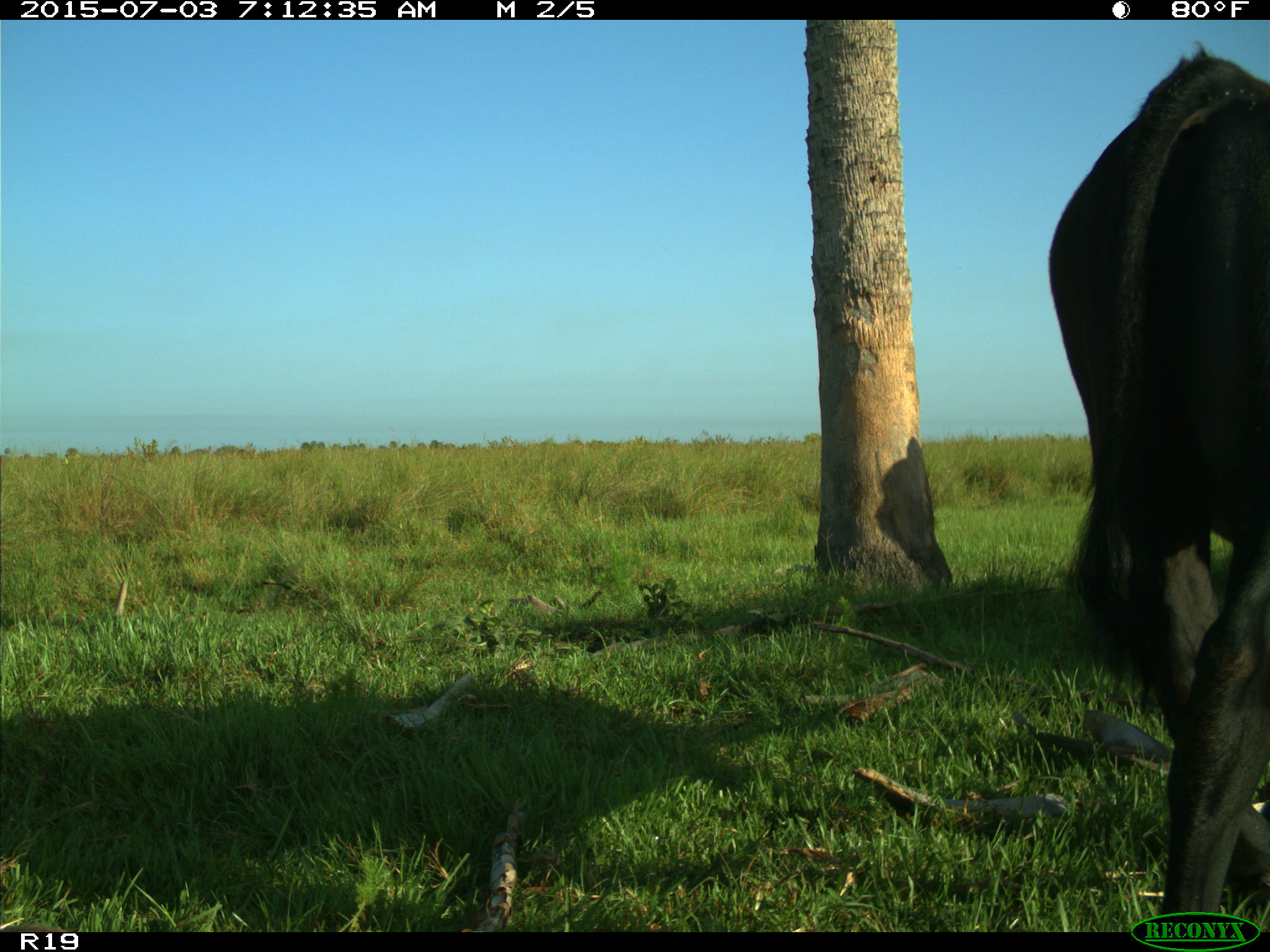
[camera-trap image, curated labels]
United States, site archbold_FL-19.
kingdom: Animalia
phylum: Chordata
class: Mammalia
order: Artiodactyla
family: Bovidae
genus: Bos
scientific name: Bos taurus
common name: domestic cow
Bos taurus (domestic cow).